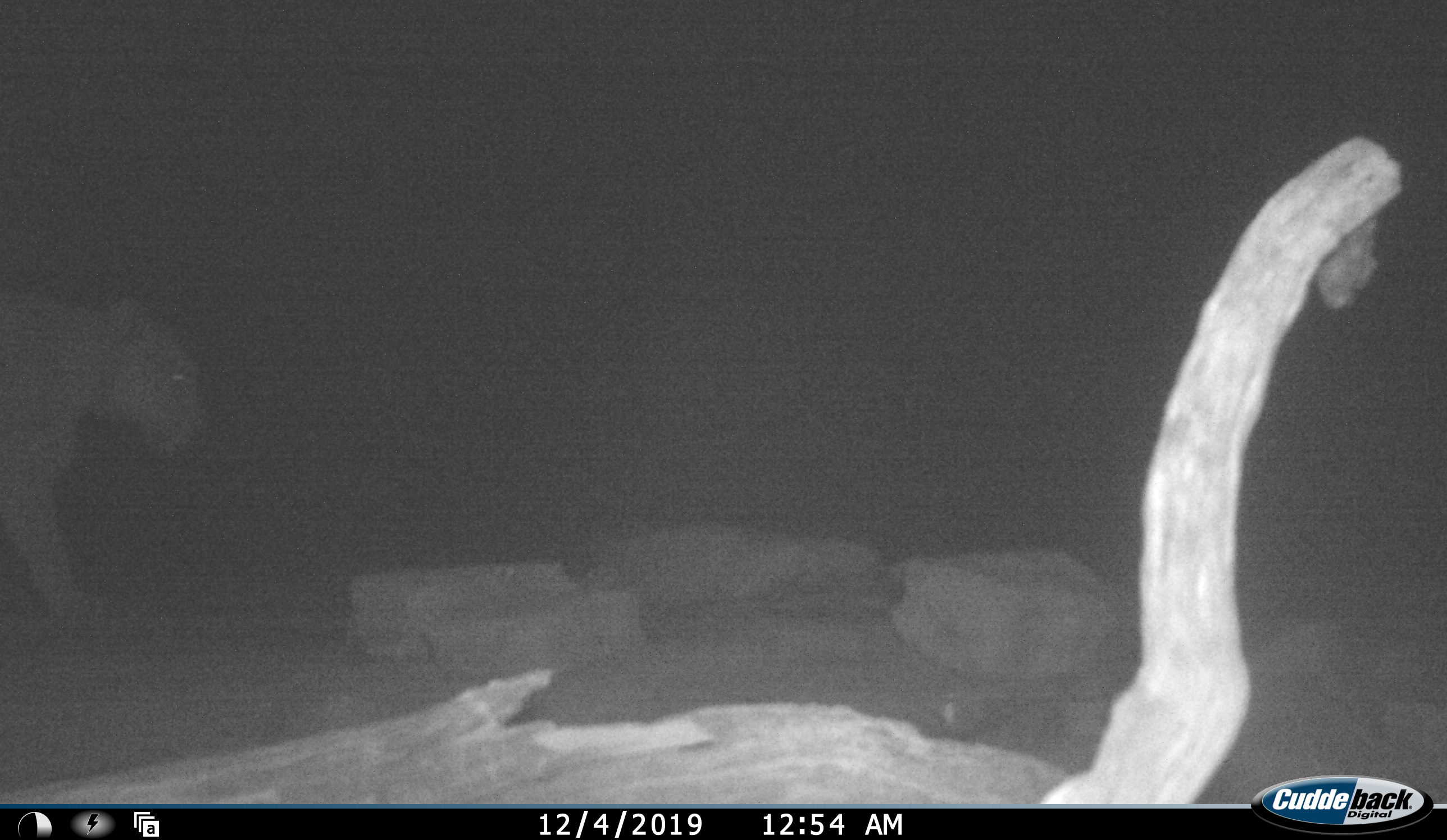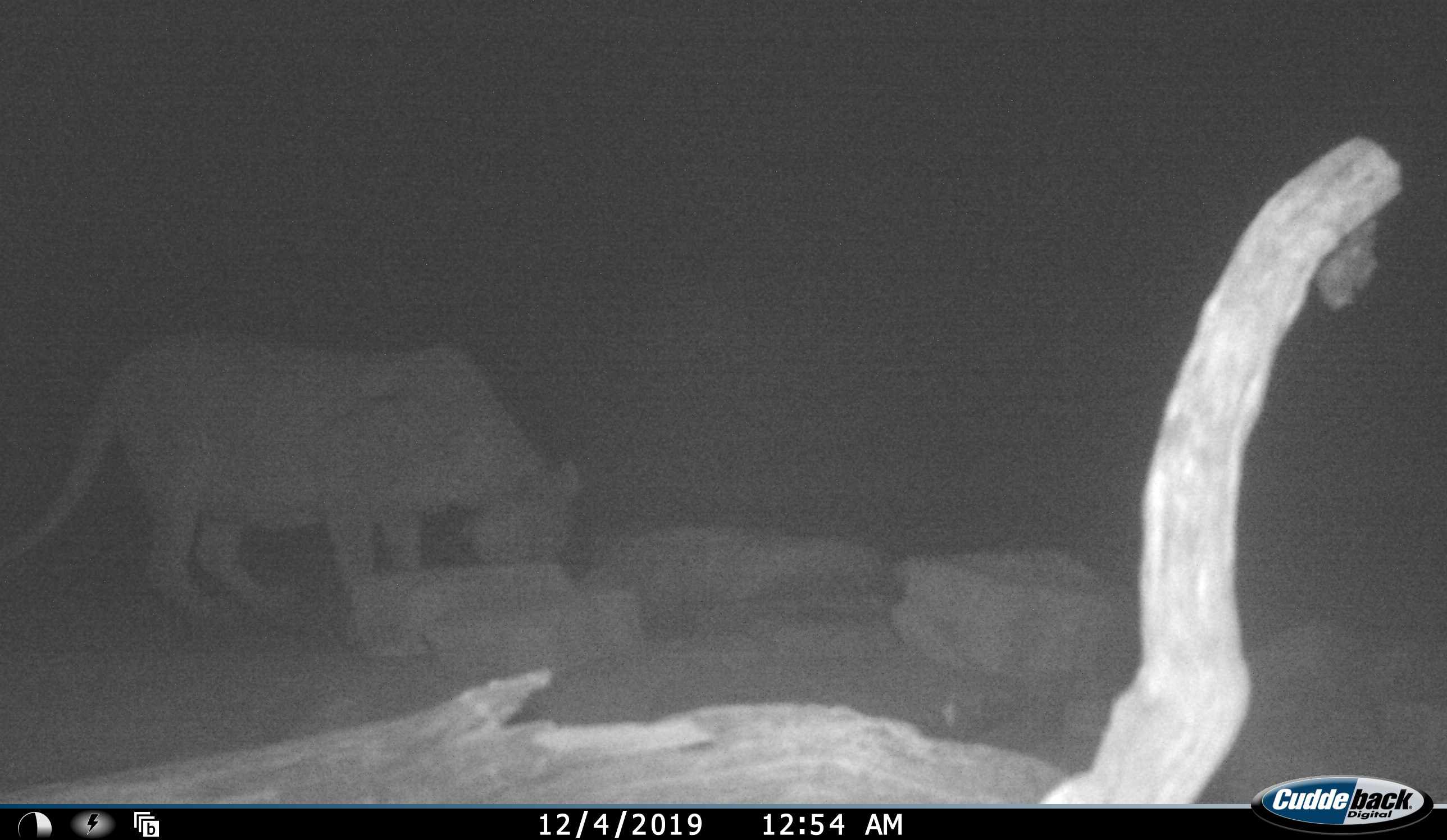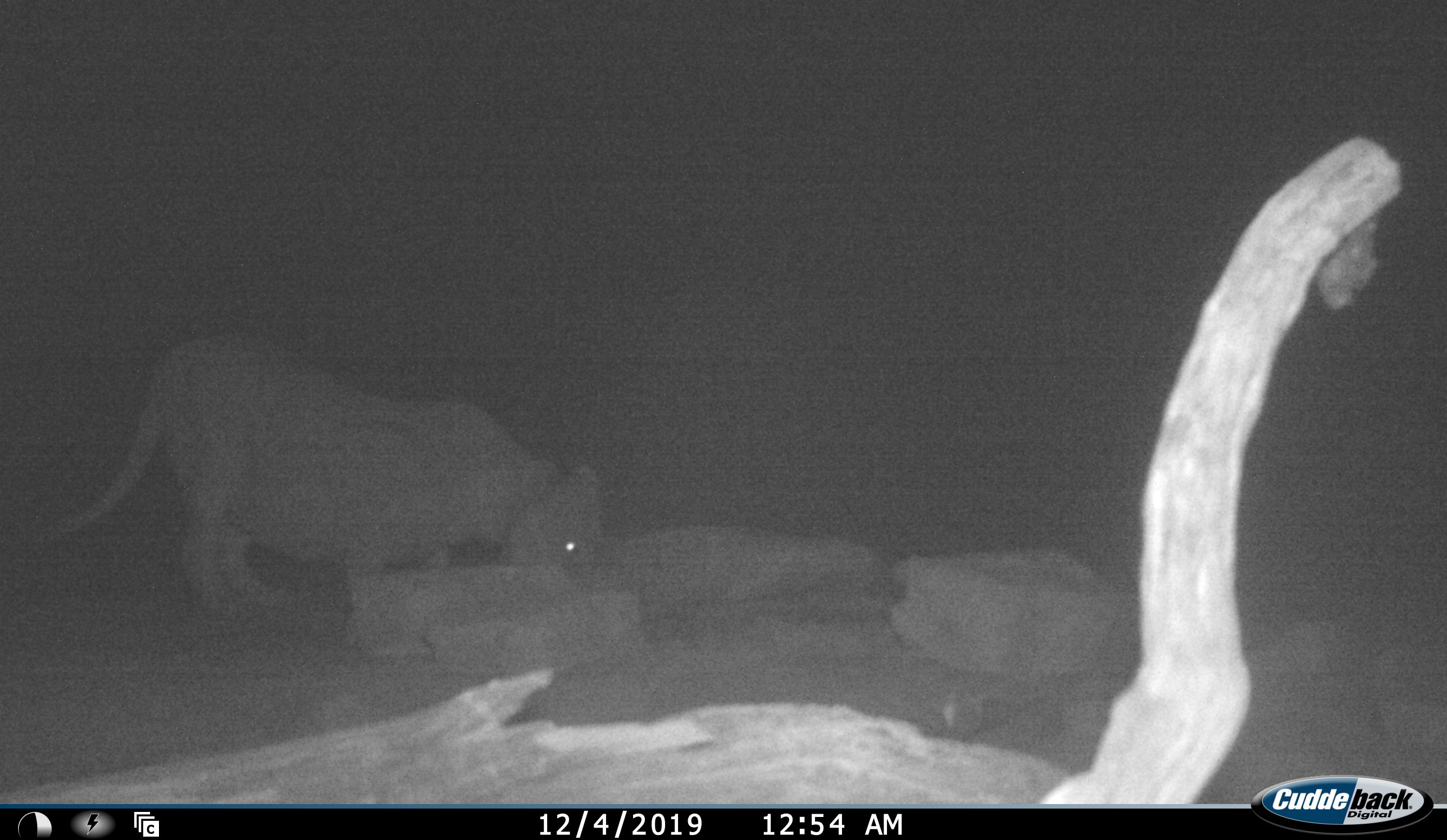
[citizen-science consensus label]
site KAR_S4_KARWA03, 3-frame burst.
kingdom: Animalia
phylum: Chordata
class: Mammalia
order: Carnivora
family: Felidae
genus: Panthera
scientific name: Panthera leo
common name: lion female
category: lionfemale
Lionfemale (lion female) (Panthera leo), count 1. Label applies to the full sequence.